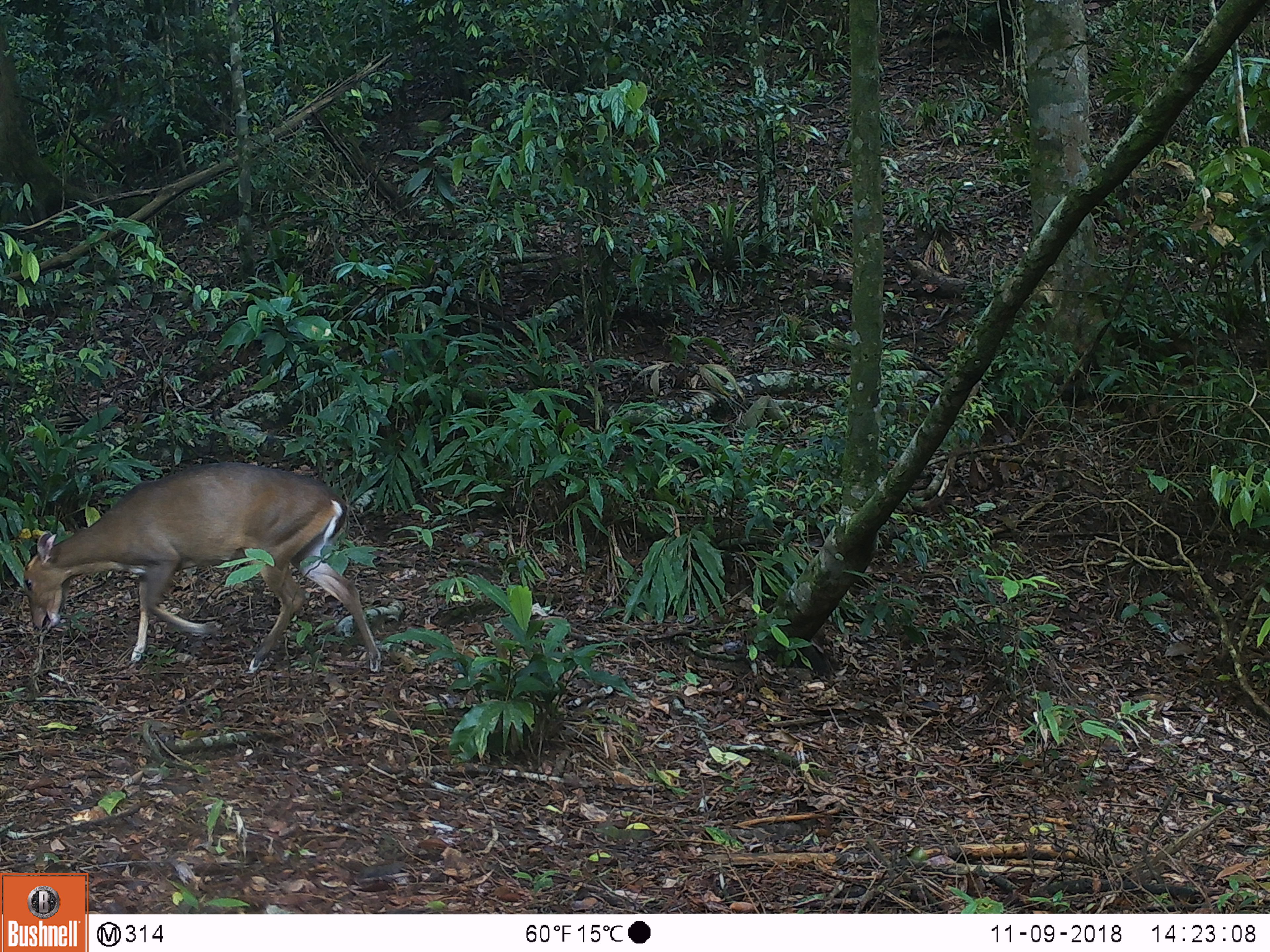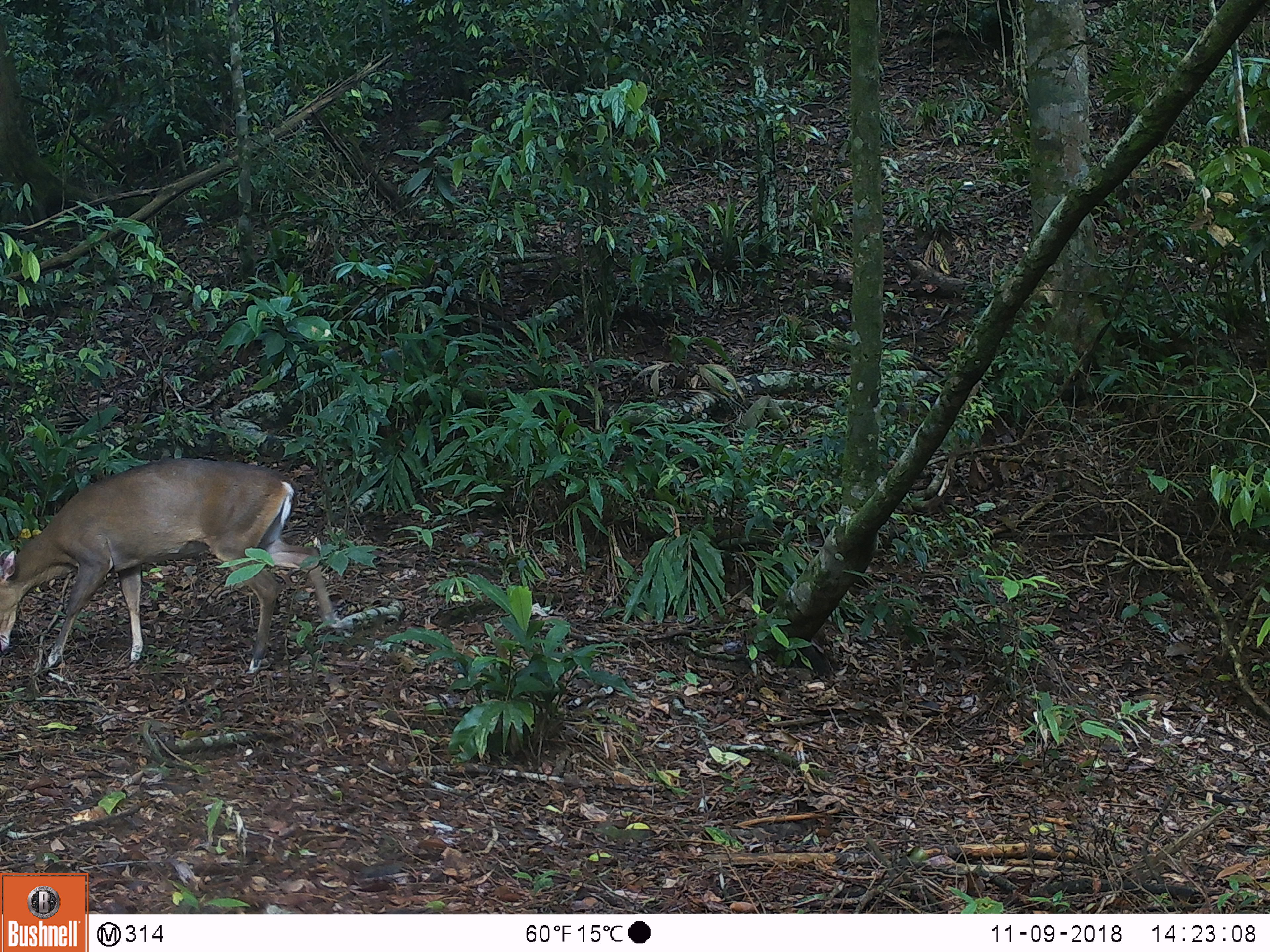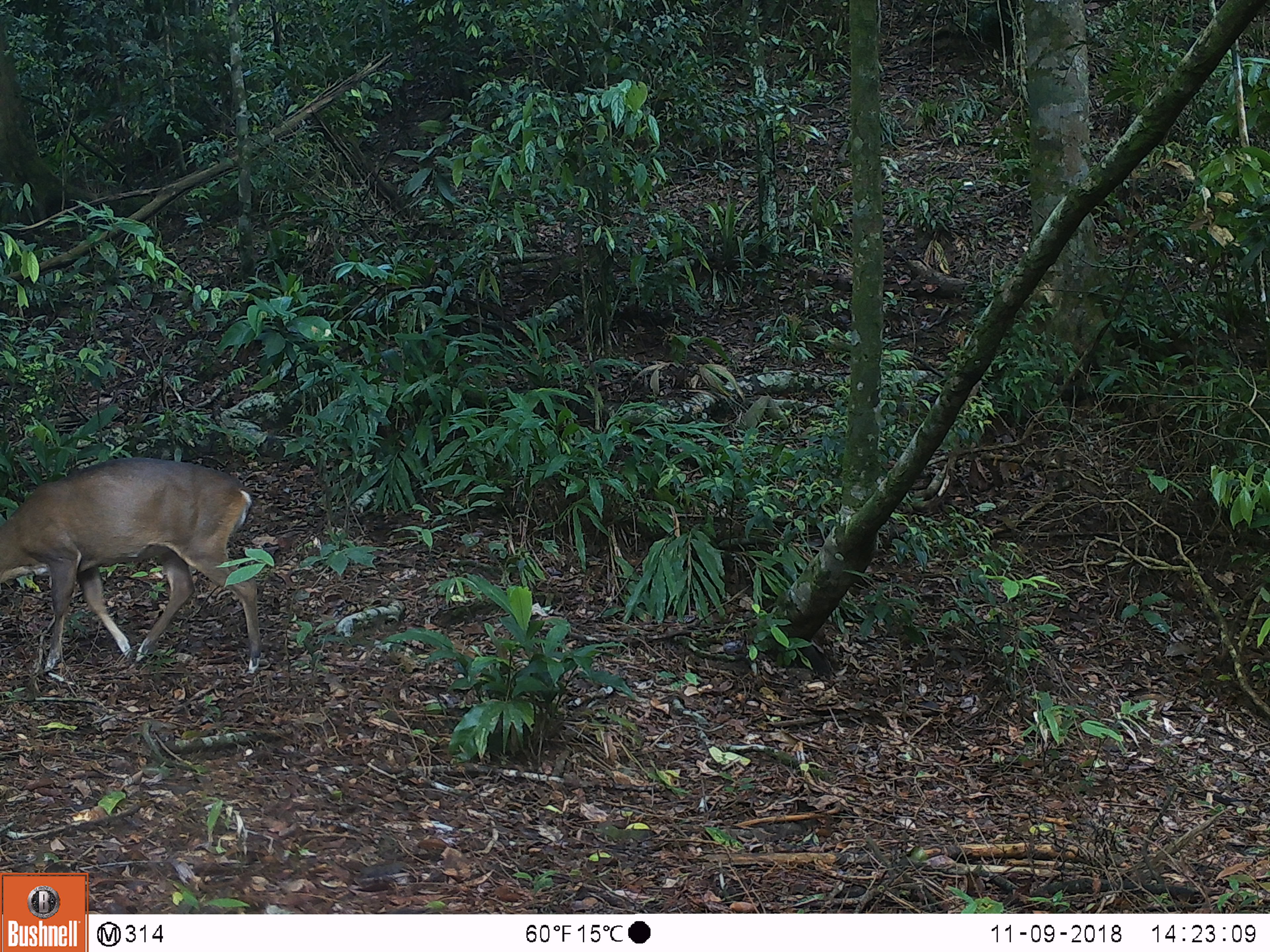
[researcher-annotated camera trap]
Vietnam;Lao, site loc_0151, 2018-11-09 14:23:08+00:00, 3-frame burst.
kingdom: Animalia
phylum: Chordata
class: Mammalia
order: Artiodactyla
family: Cervidae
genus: Muntiacus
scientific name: Muntiacus vuquangensis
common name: large-antlered muntjac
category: large antlered muntjac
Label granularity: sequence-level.